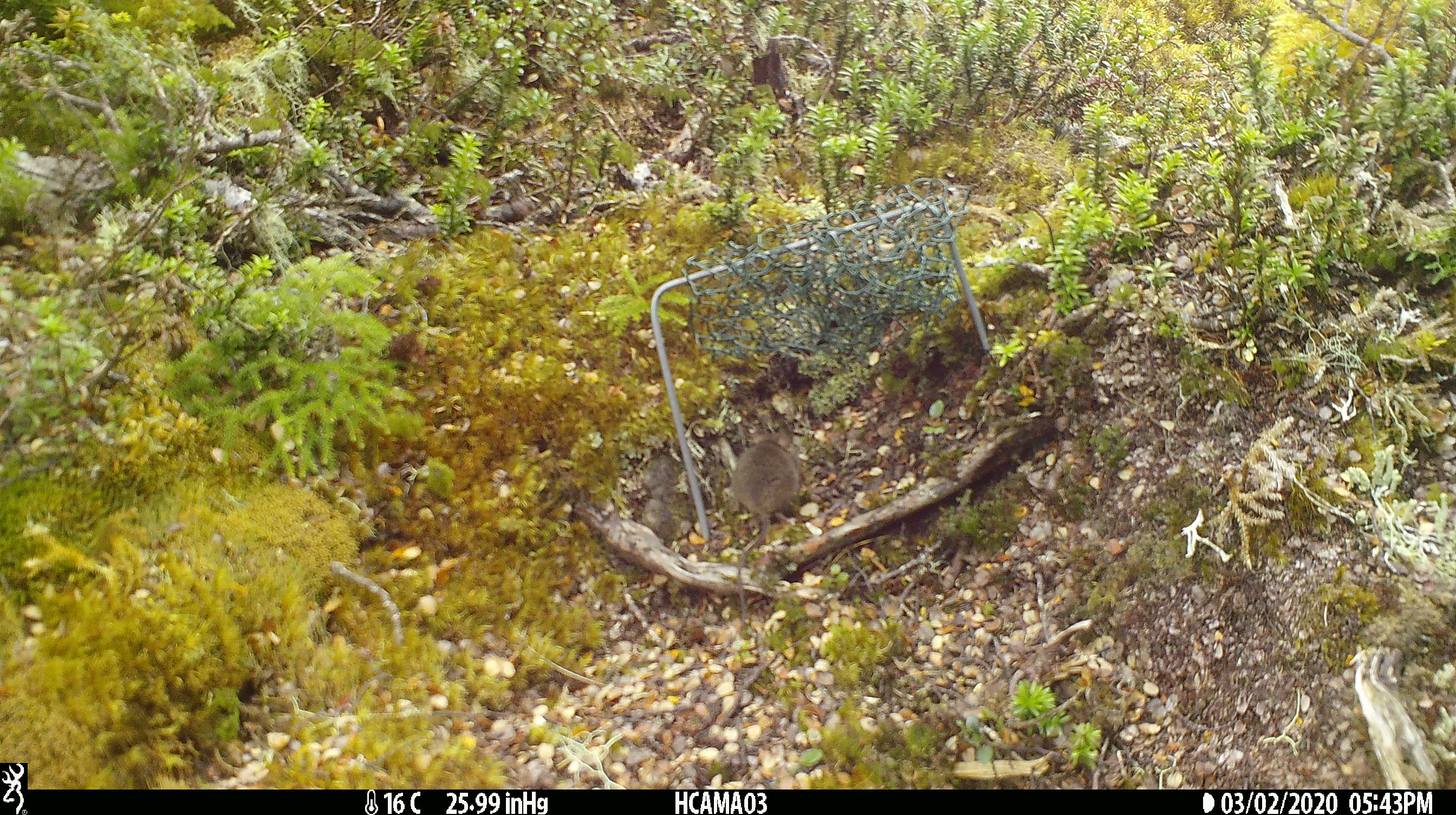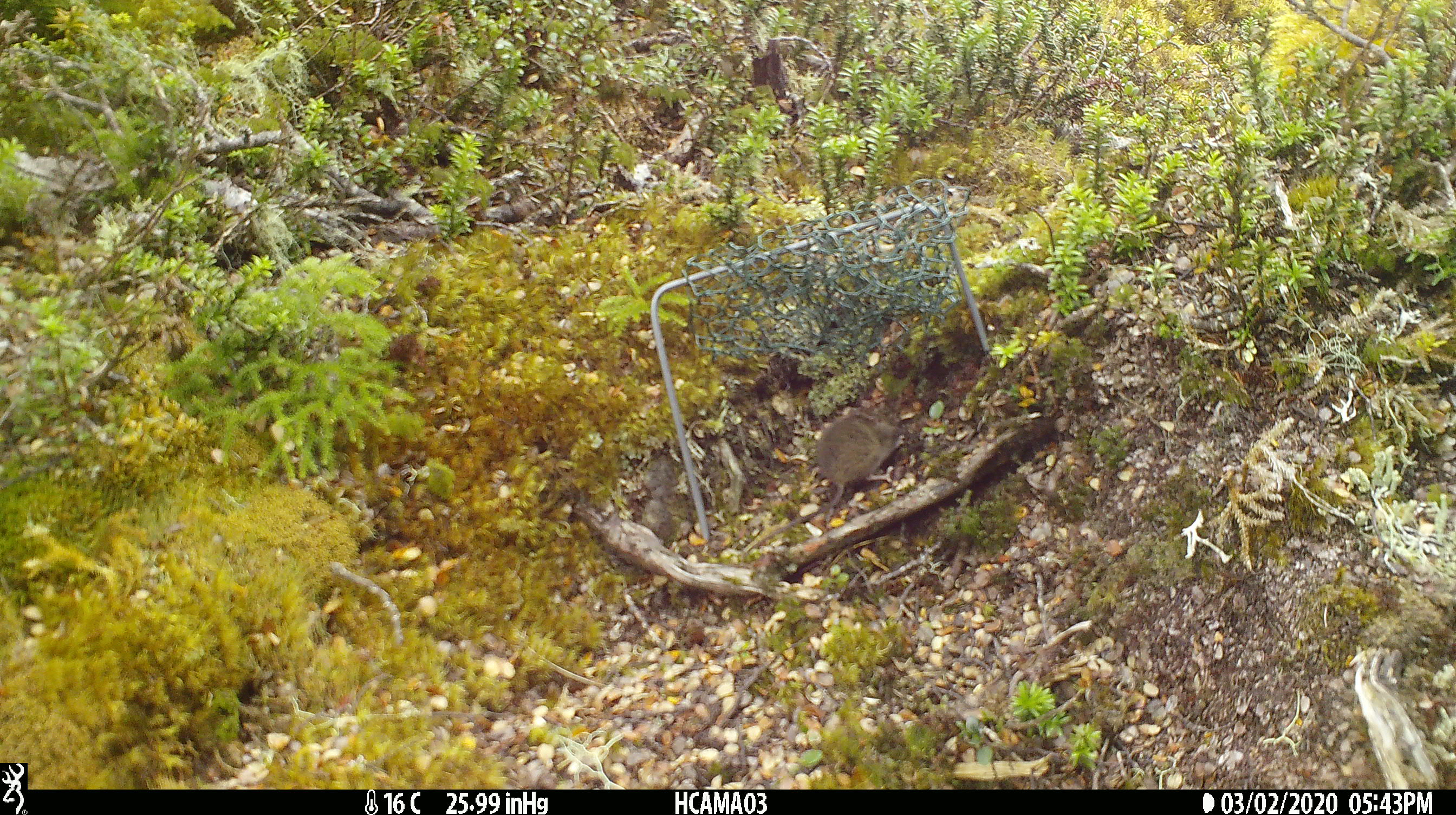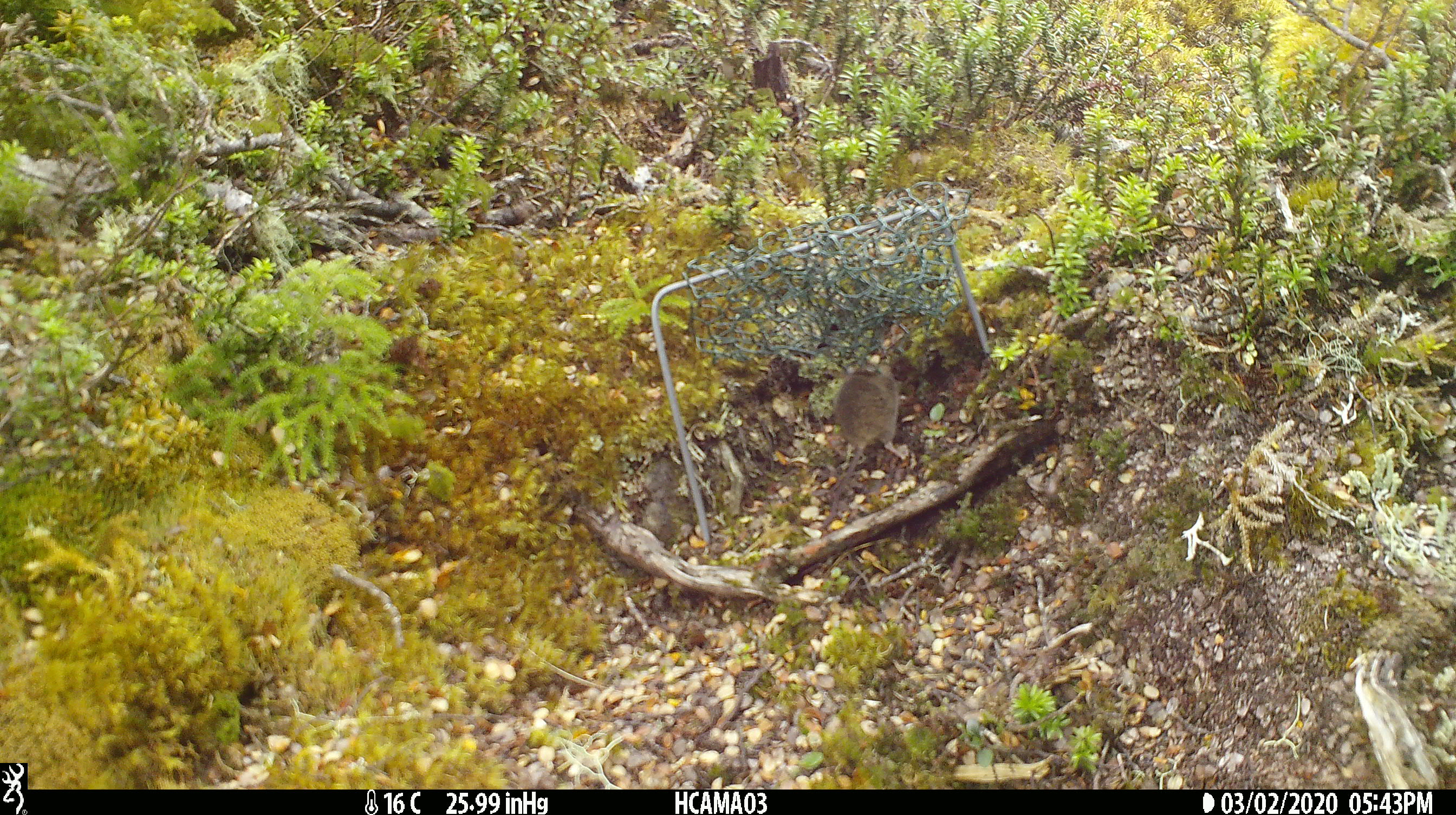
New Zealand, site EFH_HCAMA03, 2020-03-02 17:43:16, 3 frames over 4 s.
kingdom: Animalia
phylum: Chordata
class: Mammalia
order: Rodentia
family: Muridae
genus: Mus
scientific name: Mus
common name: mouse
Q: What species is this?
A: Mouse (Mus).